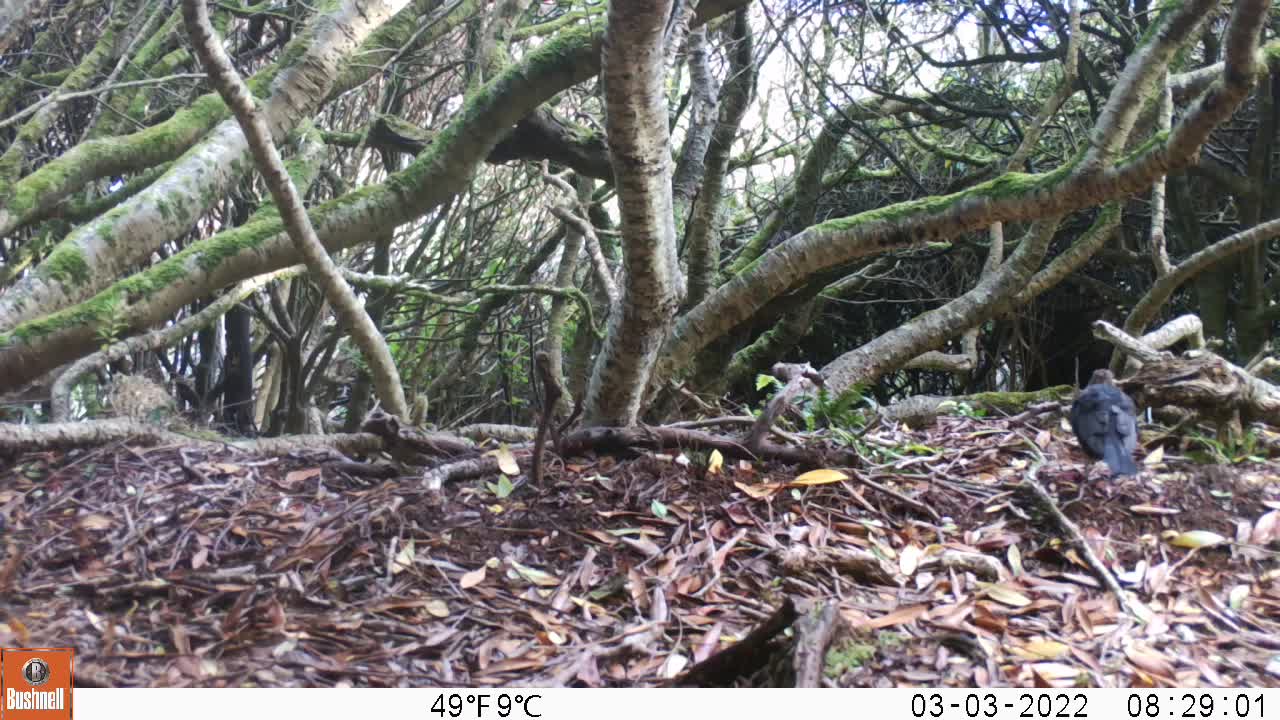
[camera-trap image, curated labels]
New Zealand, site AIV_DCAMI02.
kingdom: Animalia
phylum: Chordata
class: Aves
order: Passeriformes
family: Turdidae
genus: Turdus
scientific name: Turdus merula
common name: eurasian blackbird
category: blackbird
Blackbird (eurasian blackbird) (Turdus merula).